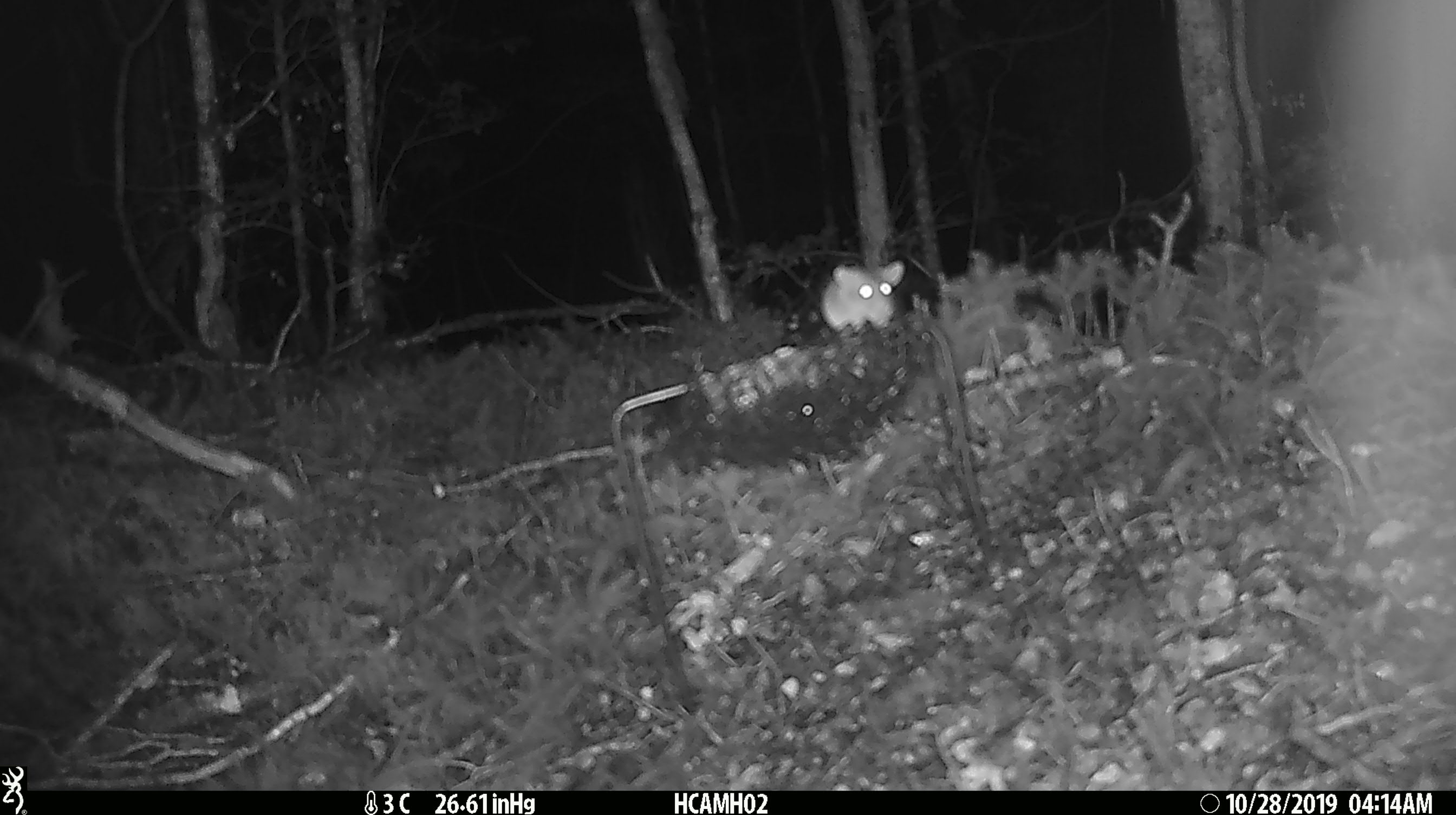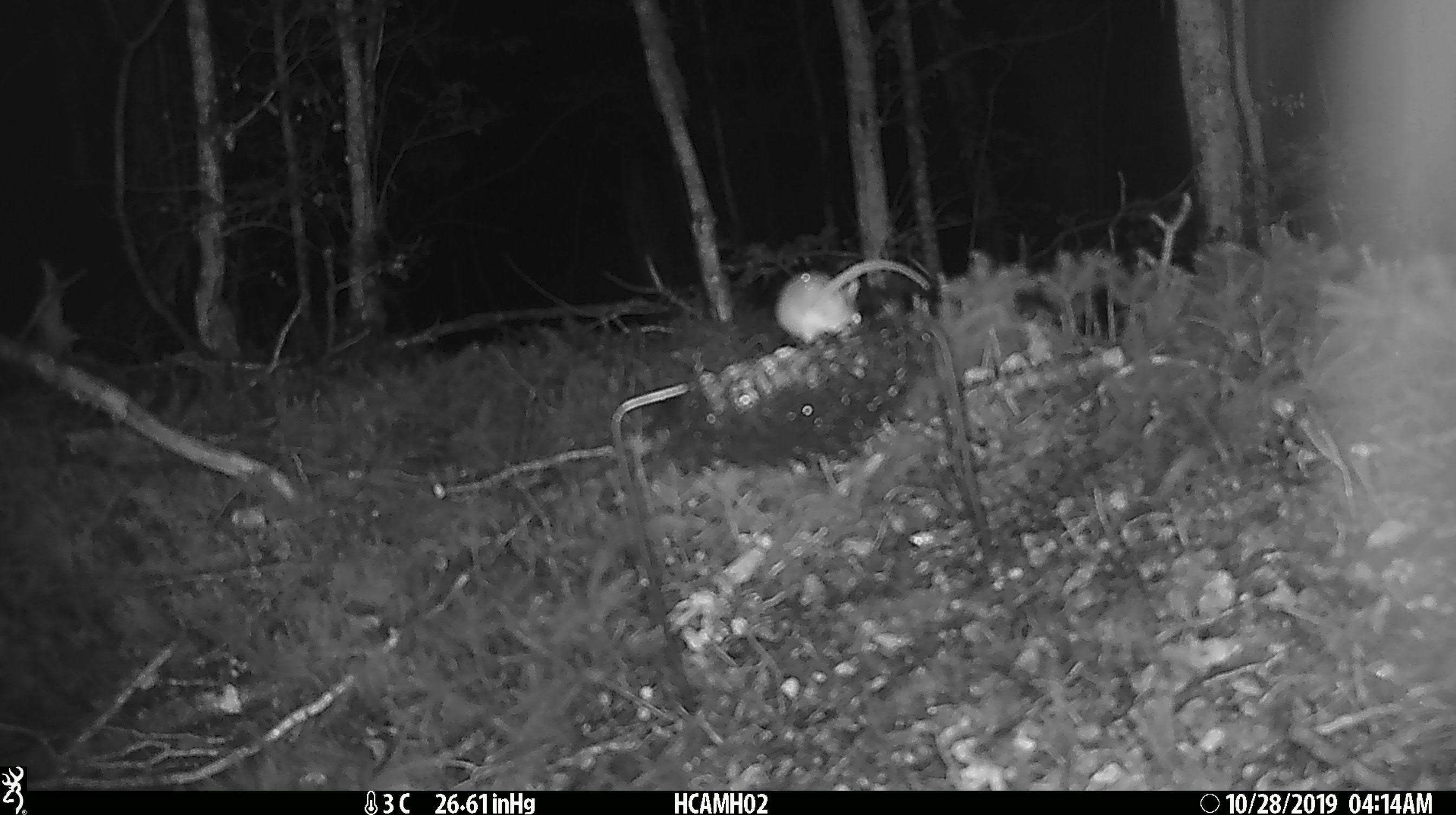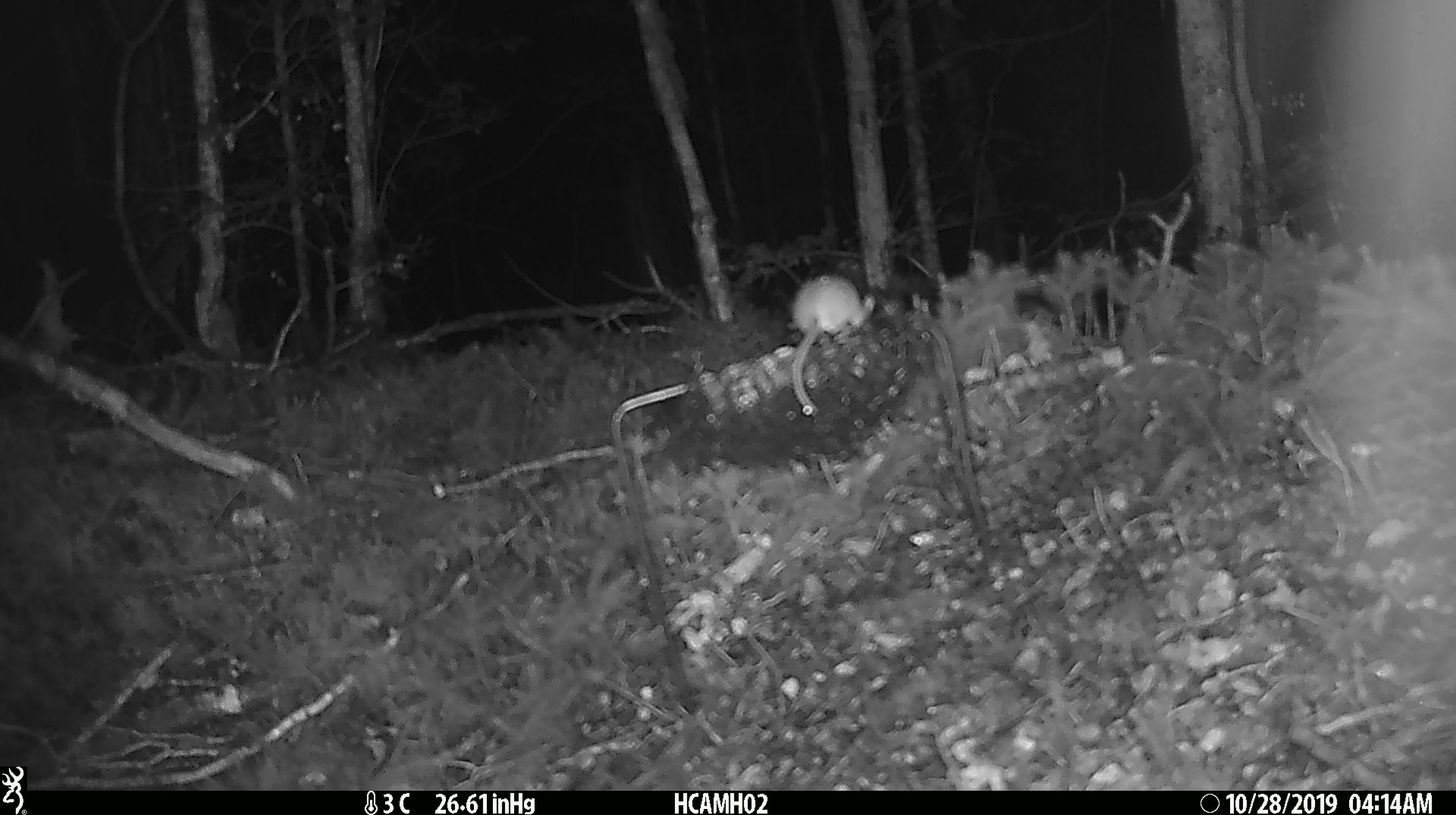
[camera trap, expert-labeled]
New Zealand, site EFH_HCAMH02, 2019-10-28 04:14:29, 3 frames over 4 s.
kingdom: Animalia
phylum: Chordata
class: Mammalia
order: Rodentia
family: Muridae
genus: Mus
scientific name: Mus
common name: mouse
Mouse (Mus).